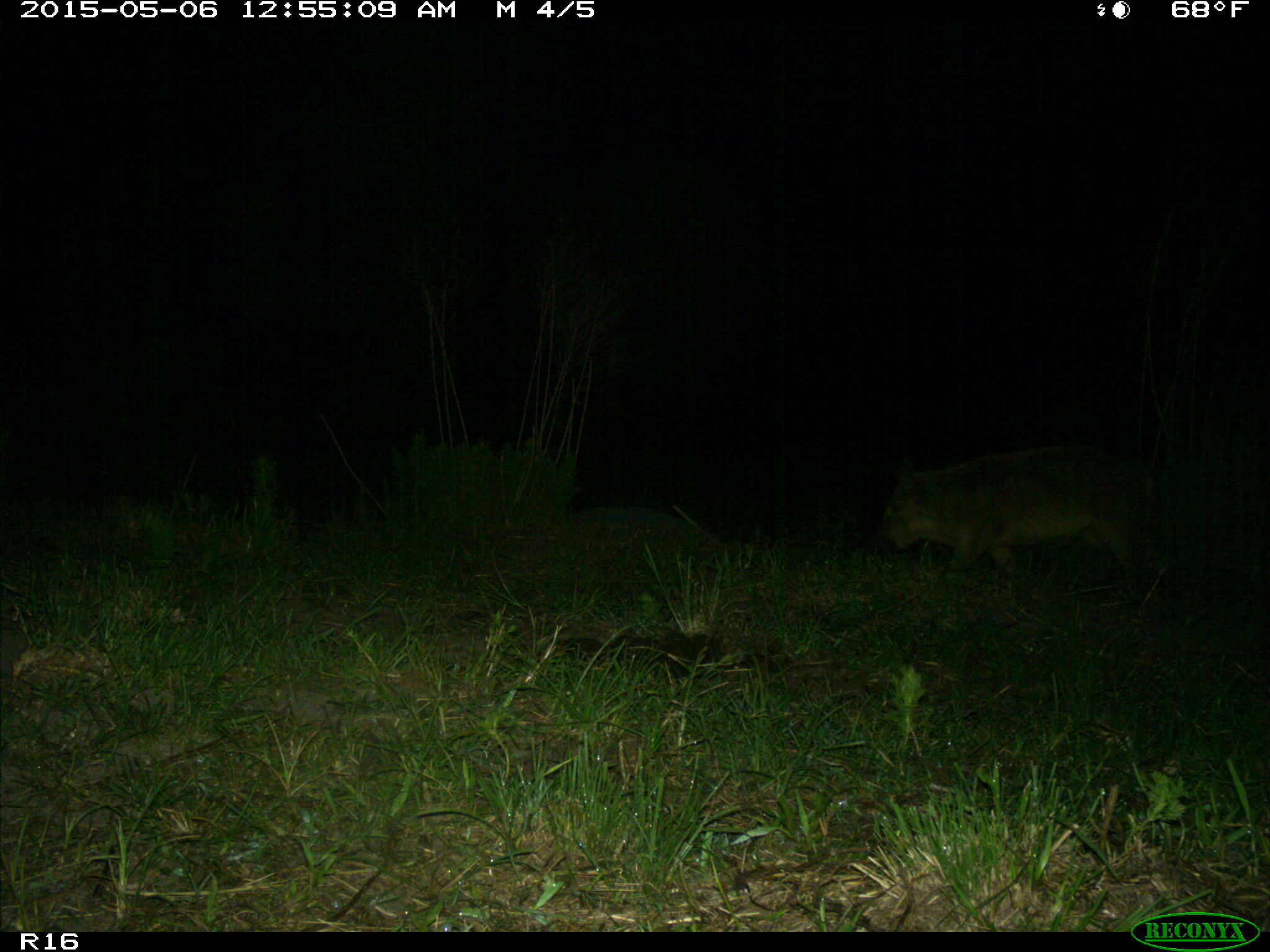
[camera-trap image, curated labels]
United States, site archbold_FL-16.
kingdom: Animalia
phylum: Chordata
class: Mammalia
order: Artiodactyla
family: Suidae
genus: Sus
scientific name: Sus scrofa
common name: wild boar